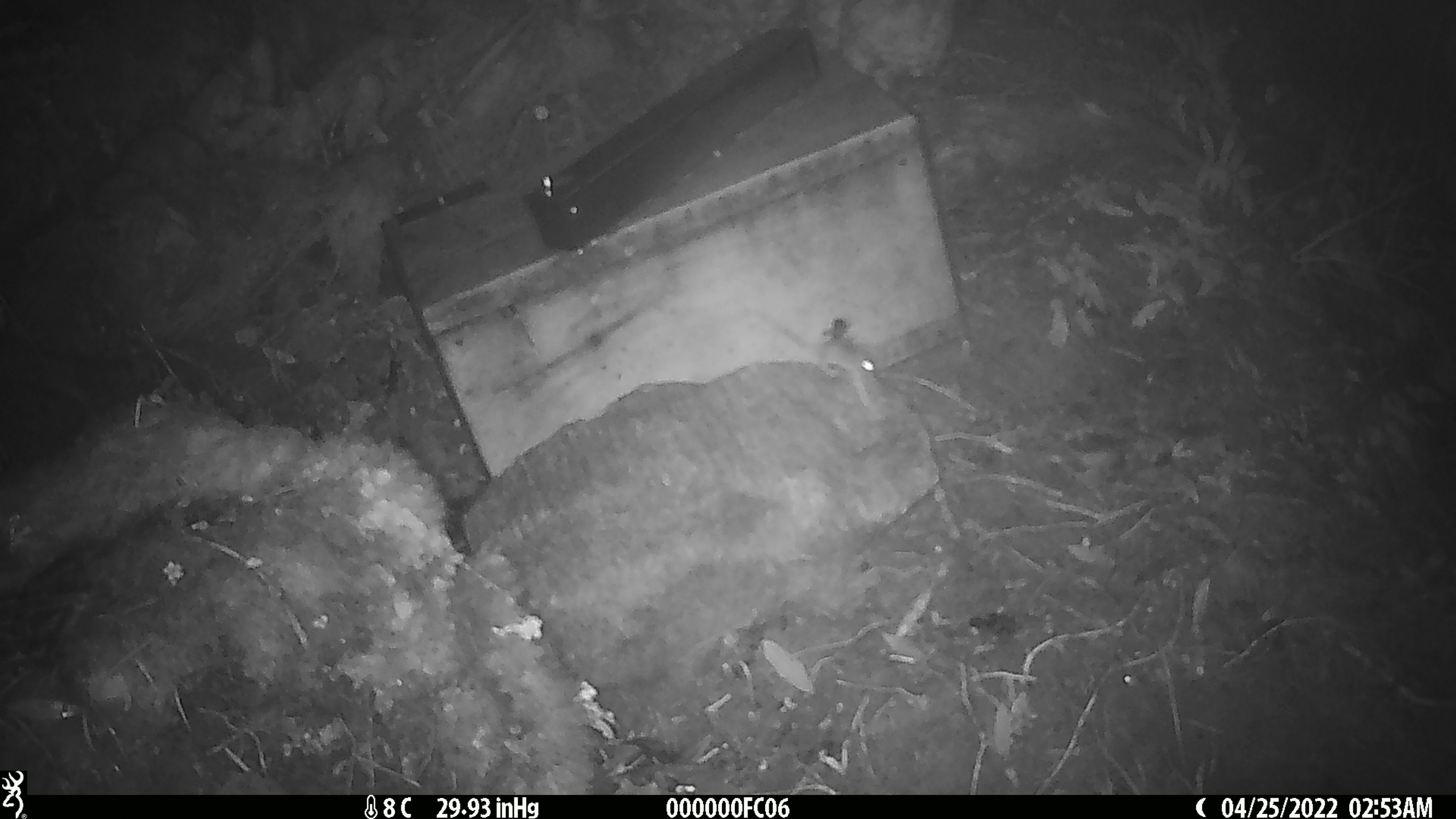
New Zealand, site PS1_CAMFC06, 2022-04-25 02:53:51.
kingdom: Animalia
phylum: Chordata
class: Mammalia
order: Rodentia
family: Muridae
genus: Mus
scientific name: Mus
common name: mouse